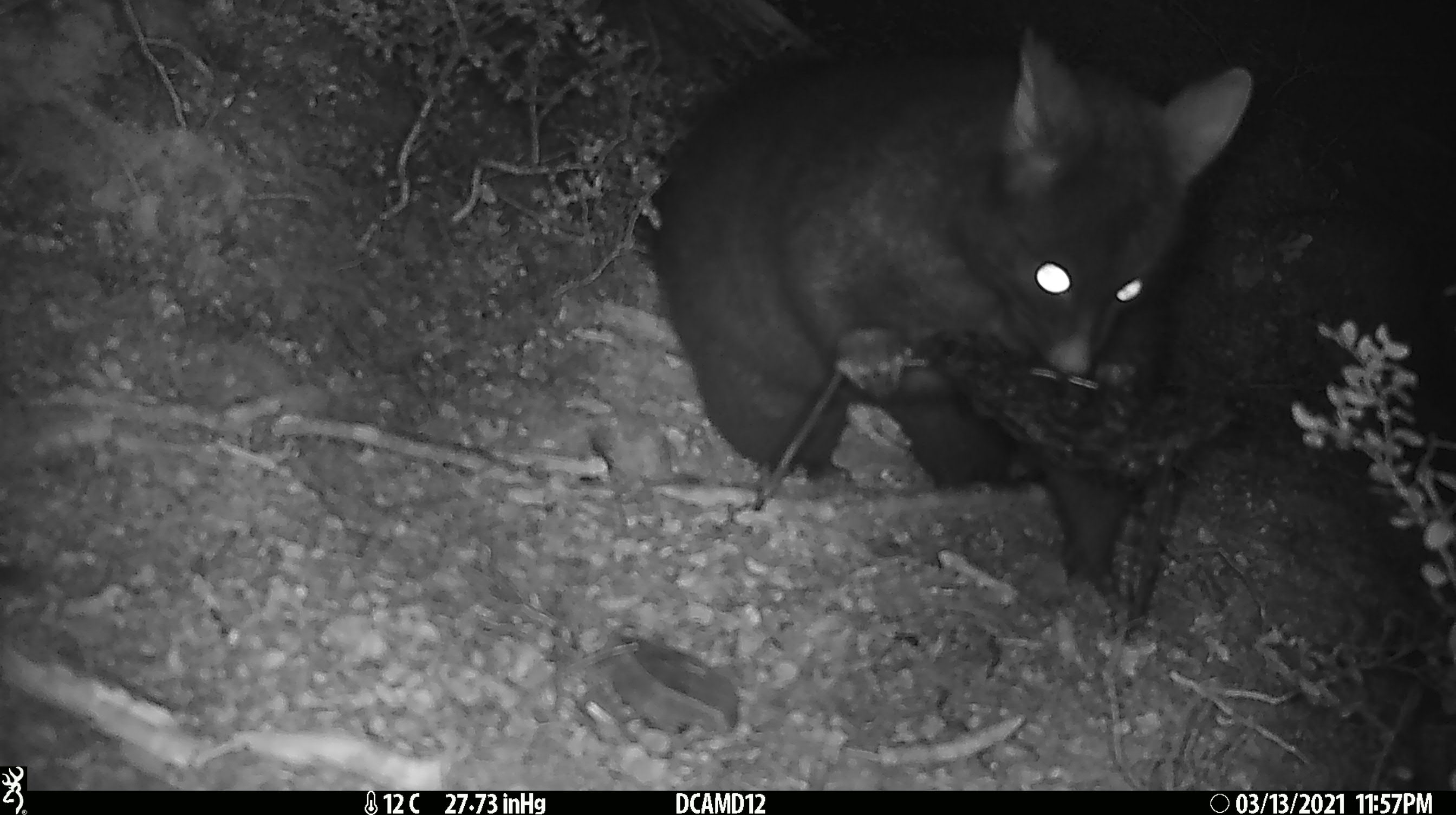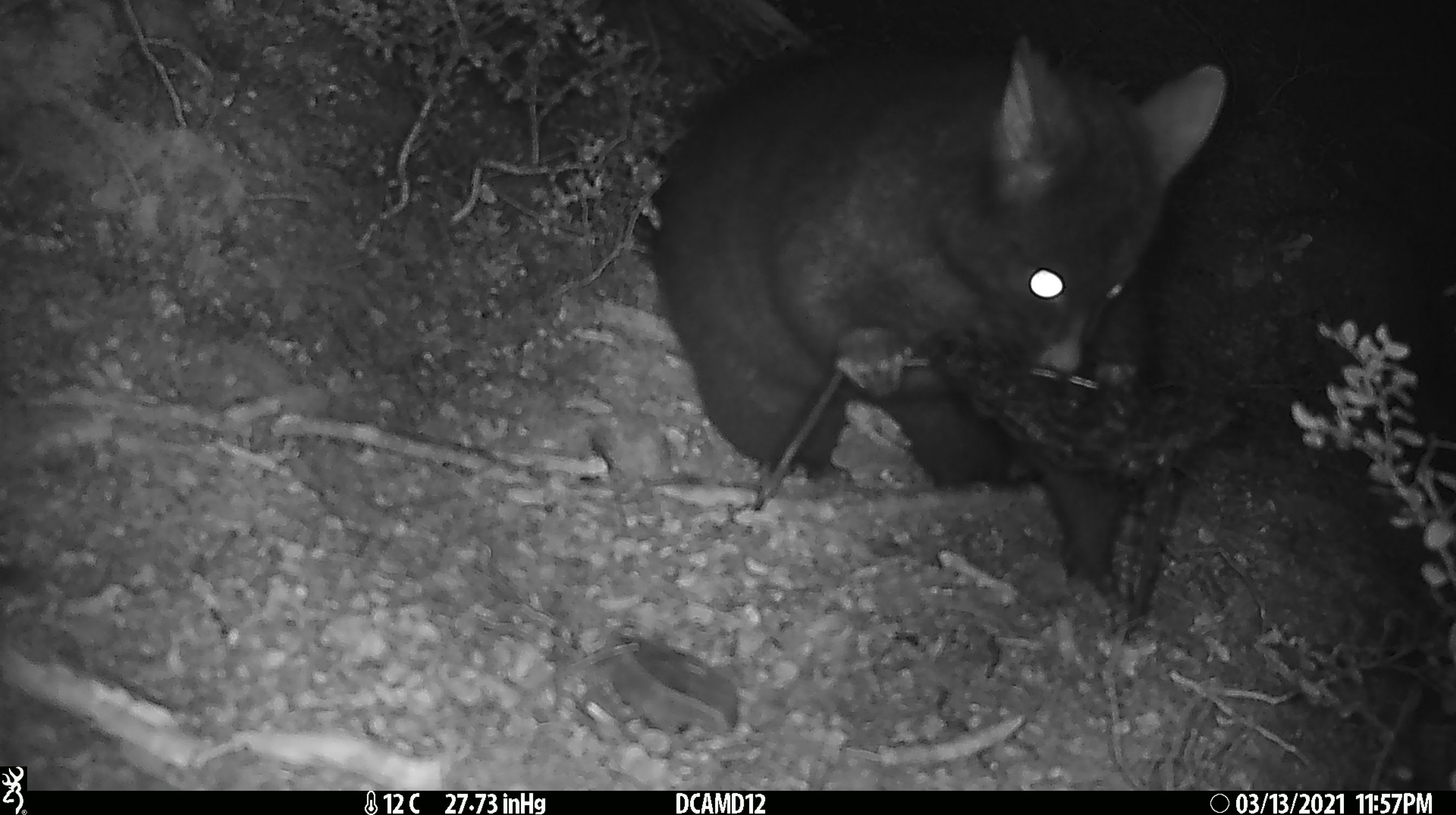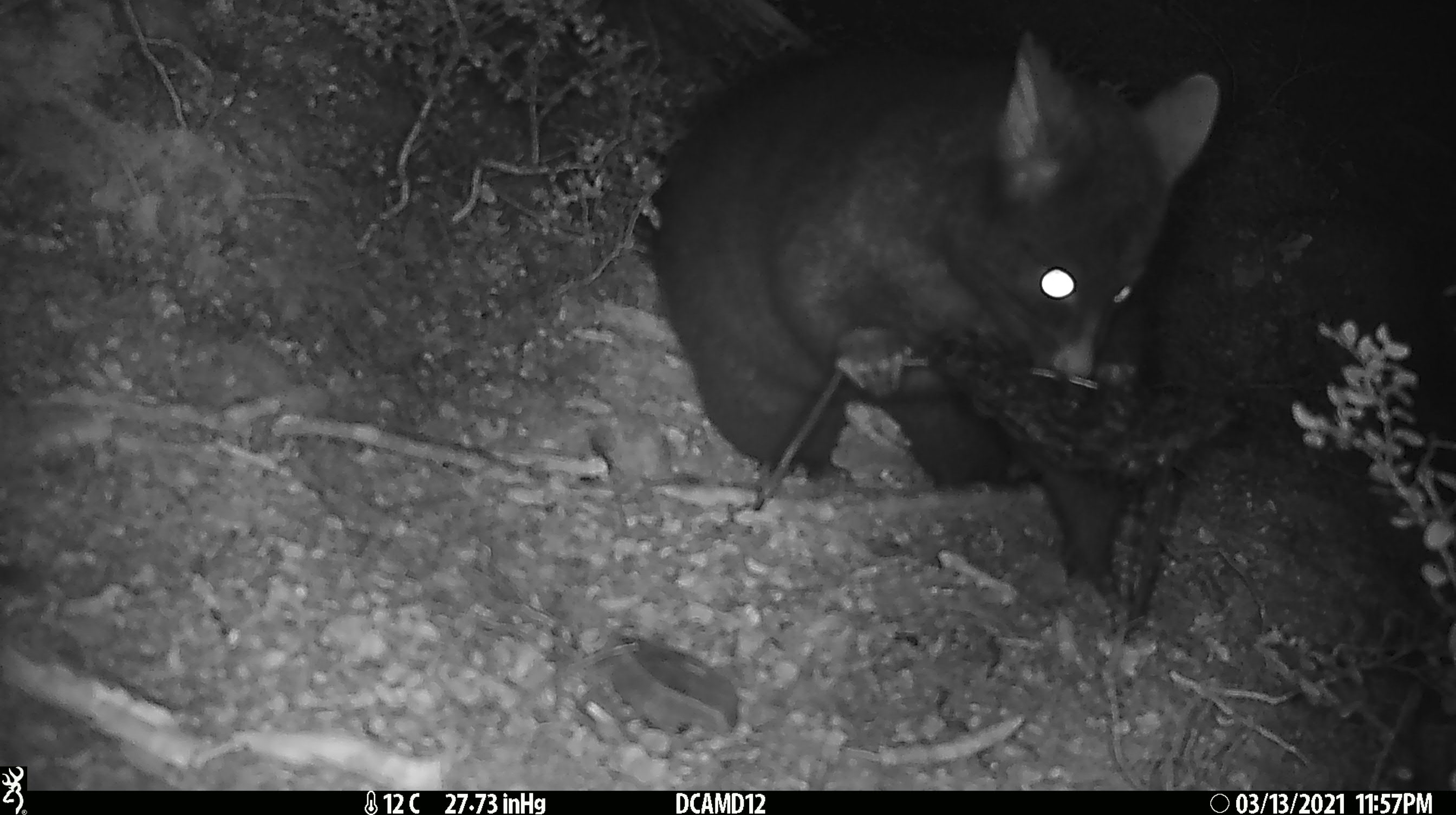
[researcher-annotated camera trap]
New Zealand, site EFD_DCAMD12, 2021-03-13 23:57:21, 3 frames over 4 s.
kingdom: Animalia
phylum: Chordata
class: Mammalia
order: Diprotodontia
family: Phalangeridae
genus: Trichosurus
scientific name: Trichosurus vulpecula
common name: common brushtail possum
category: possum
Possum (common brushtail possum) (Trichosurus vulpecula).